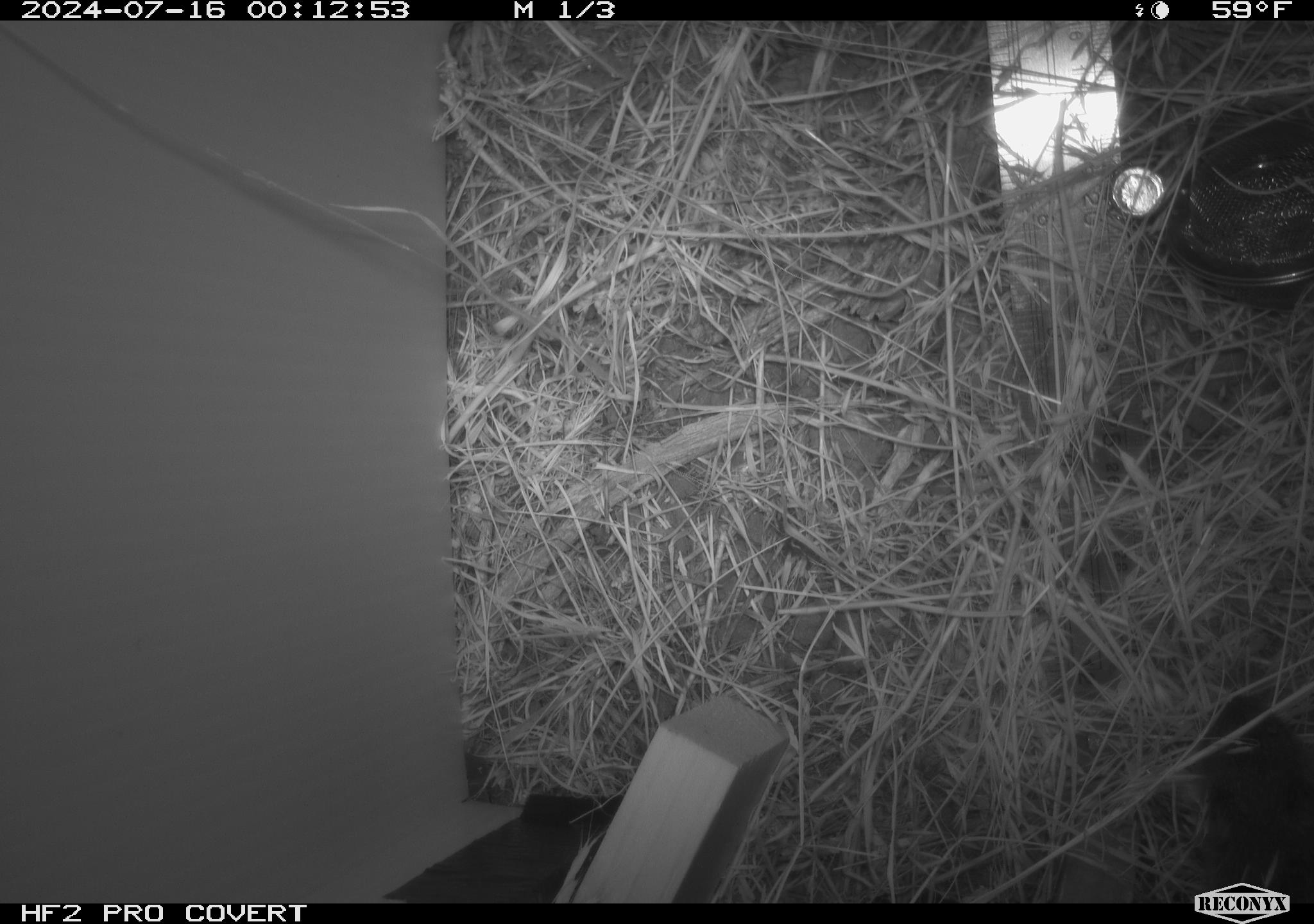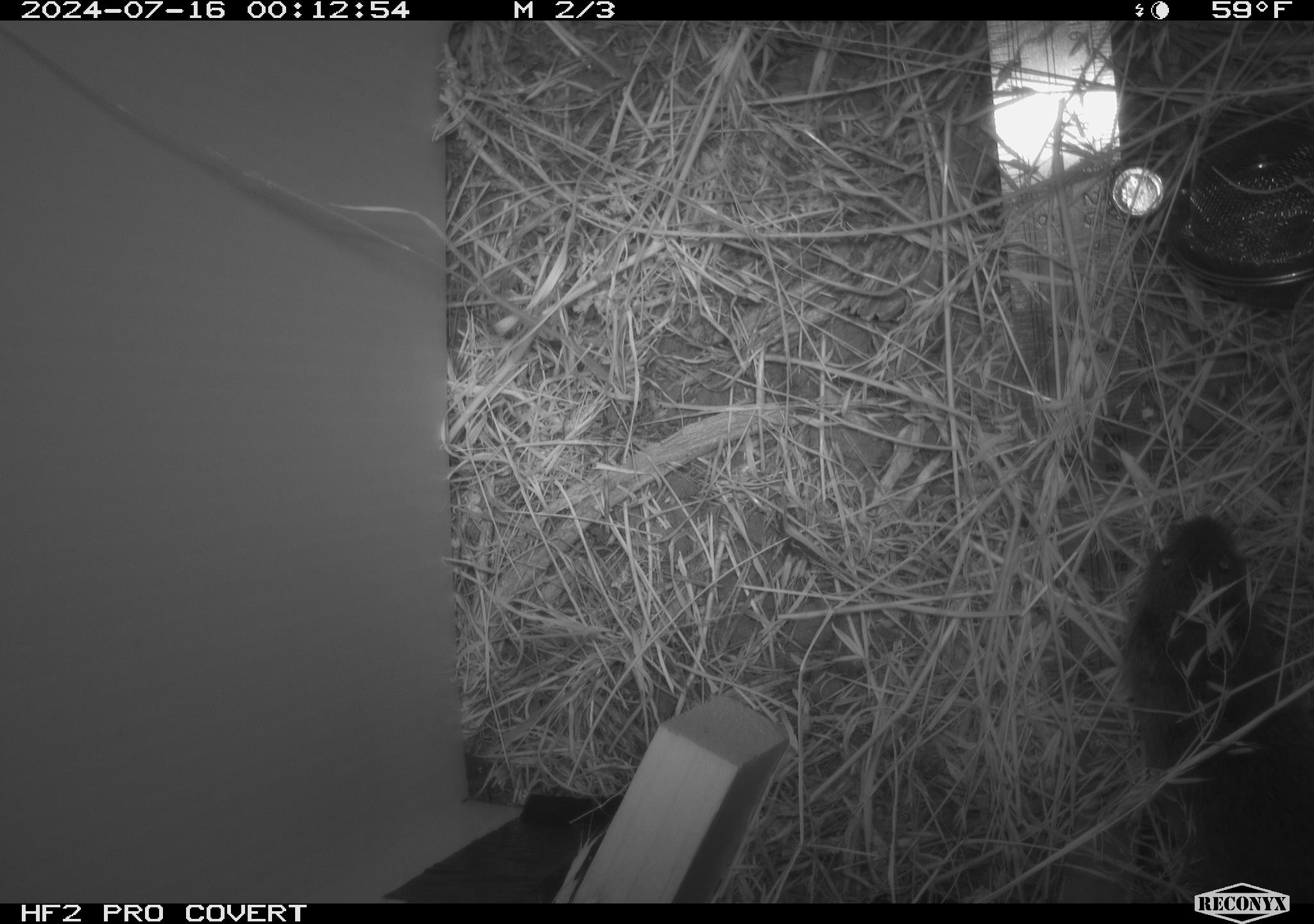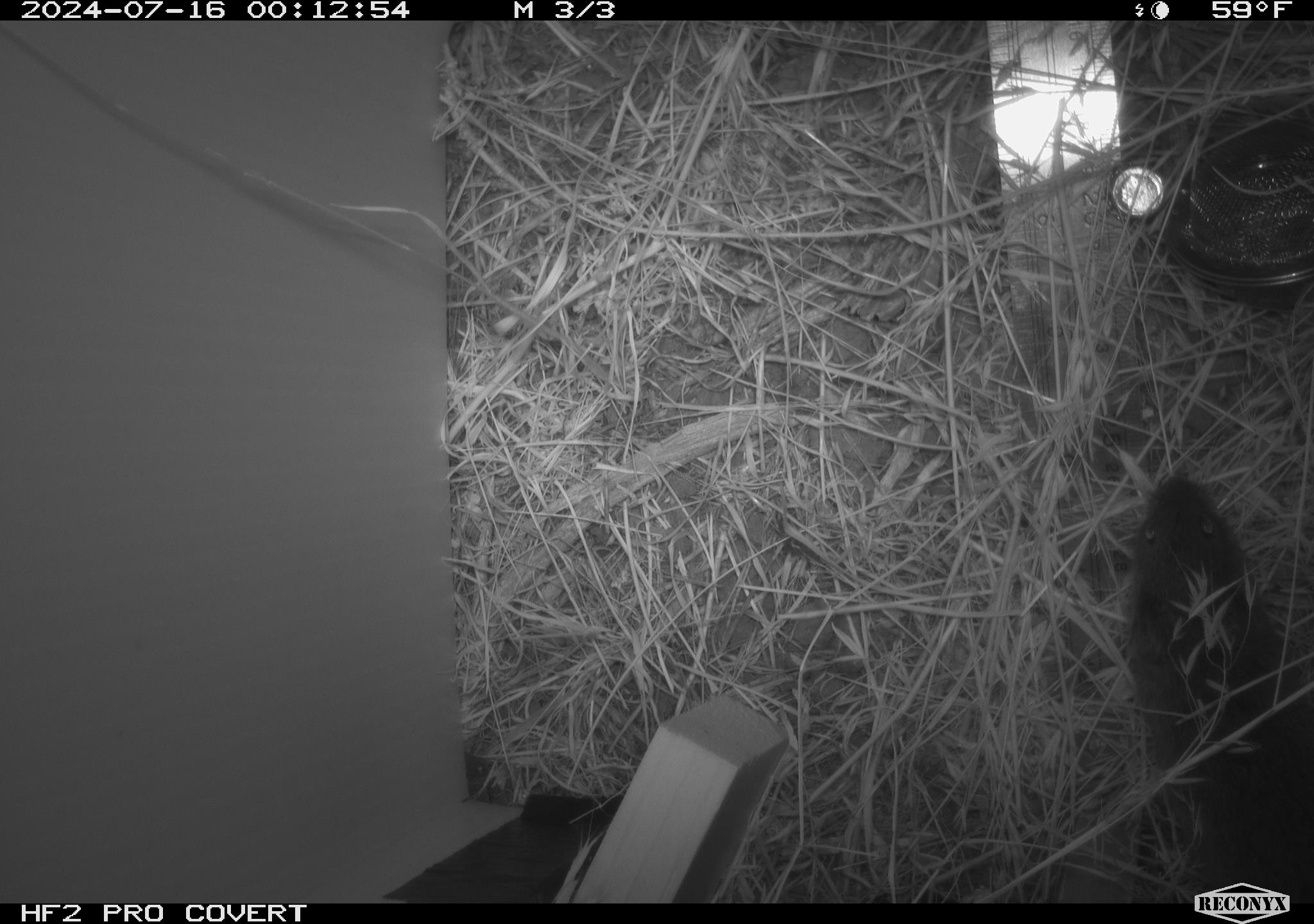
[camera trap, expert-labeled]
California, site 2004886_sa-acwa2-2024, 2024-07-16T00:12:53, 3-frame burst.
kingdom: Animalia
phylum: Chordata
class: Mammalia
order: Rodentia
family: Cricetidae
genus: Microtus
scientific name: Microtus californicus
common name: california vole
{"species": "california vole (Microtus californicus)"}